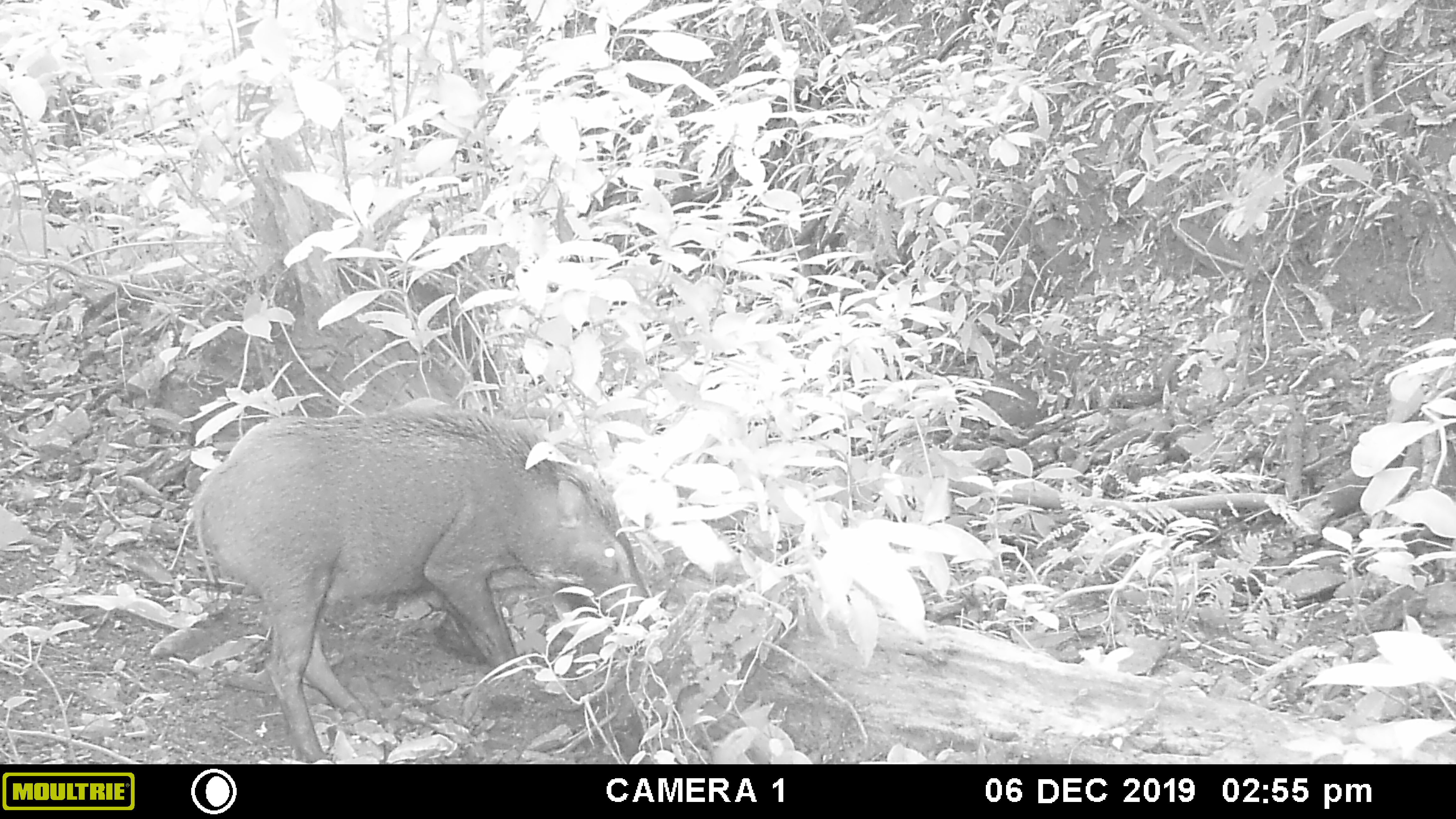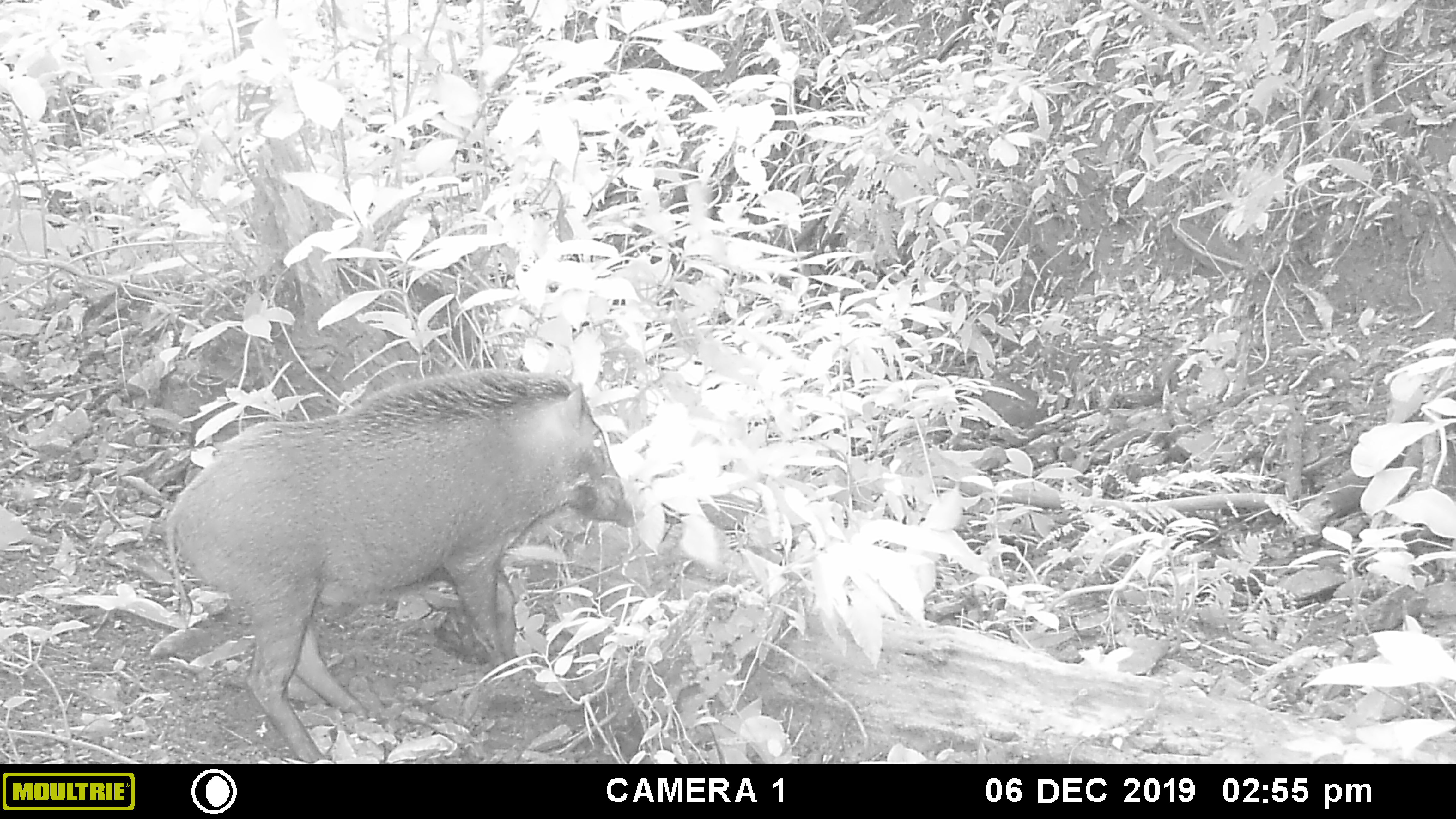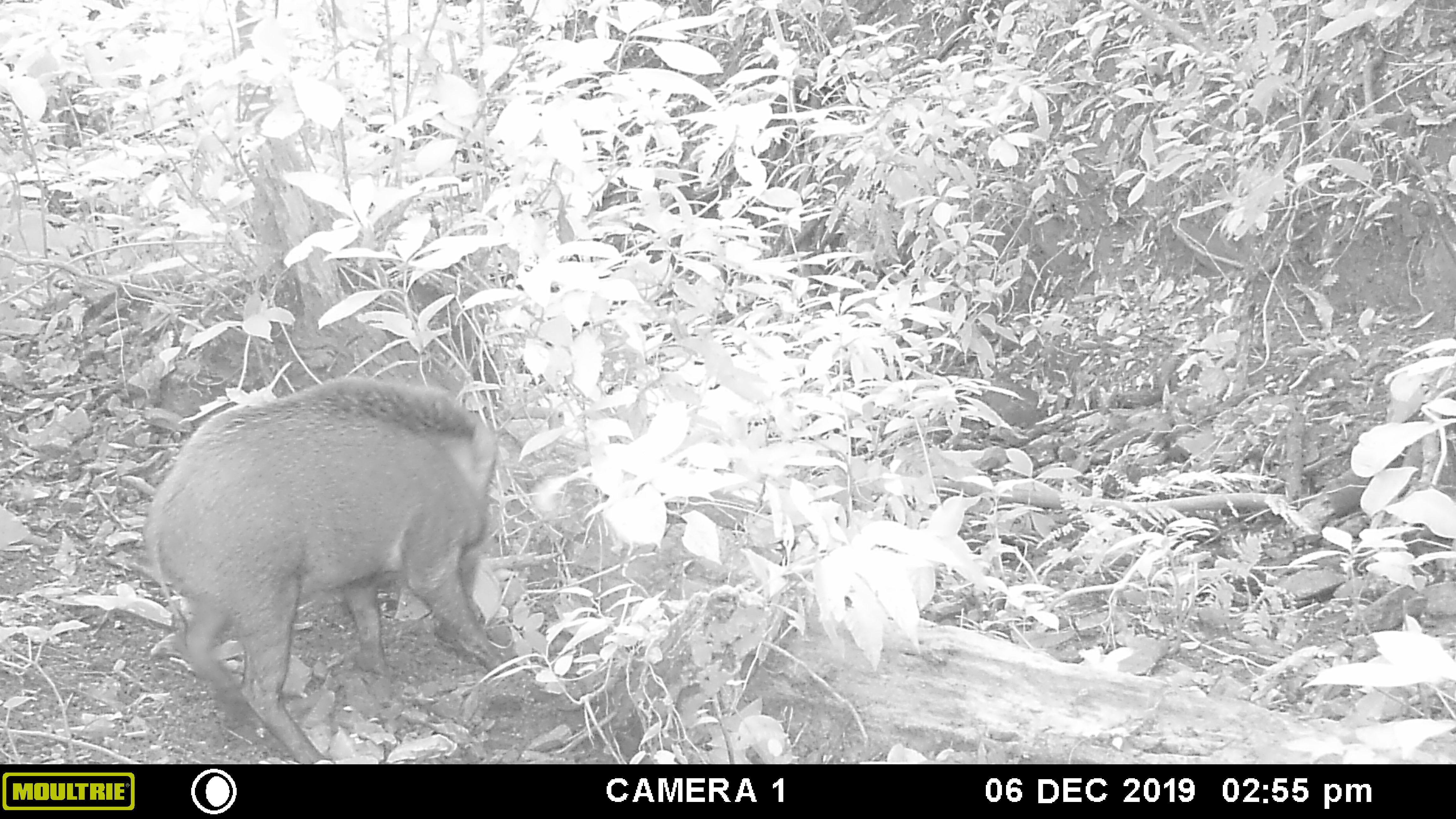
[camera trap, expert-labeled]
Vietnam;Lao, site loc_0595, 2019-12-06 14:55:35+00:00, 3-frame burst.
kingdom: Animalia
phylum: Chordata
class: Mammalia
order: Artiodactyla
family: Suidae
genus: Sus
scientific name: Sus scrofa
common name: eurasian wild pig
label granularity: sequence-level